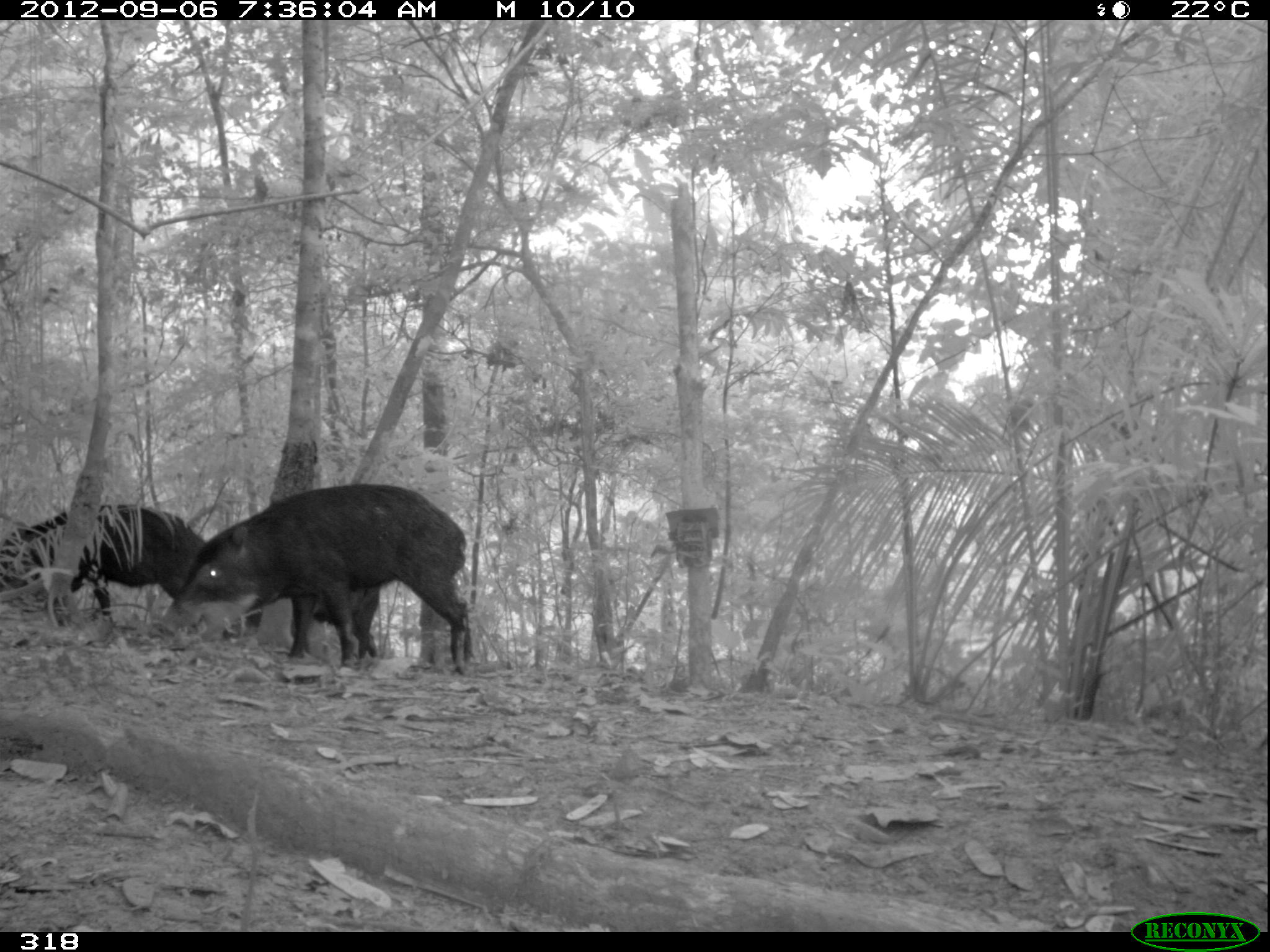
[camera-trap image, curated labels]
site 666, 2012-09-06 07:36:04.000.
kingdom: Animalia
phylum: Chordata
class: Mammalia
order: Artiodactyla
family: Tayassuidae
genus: Tayassu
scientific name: Tayassu pecari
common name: white-lipped peccary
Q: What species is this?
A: Tayassu pecari (white-lipped peccary).